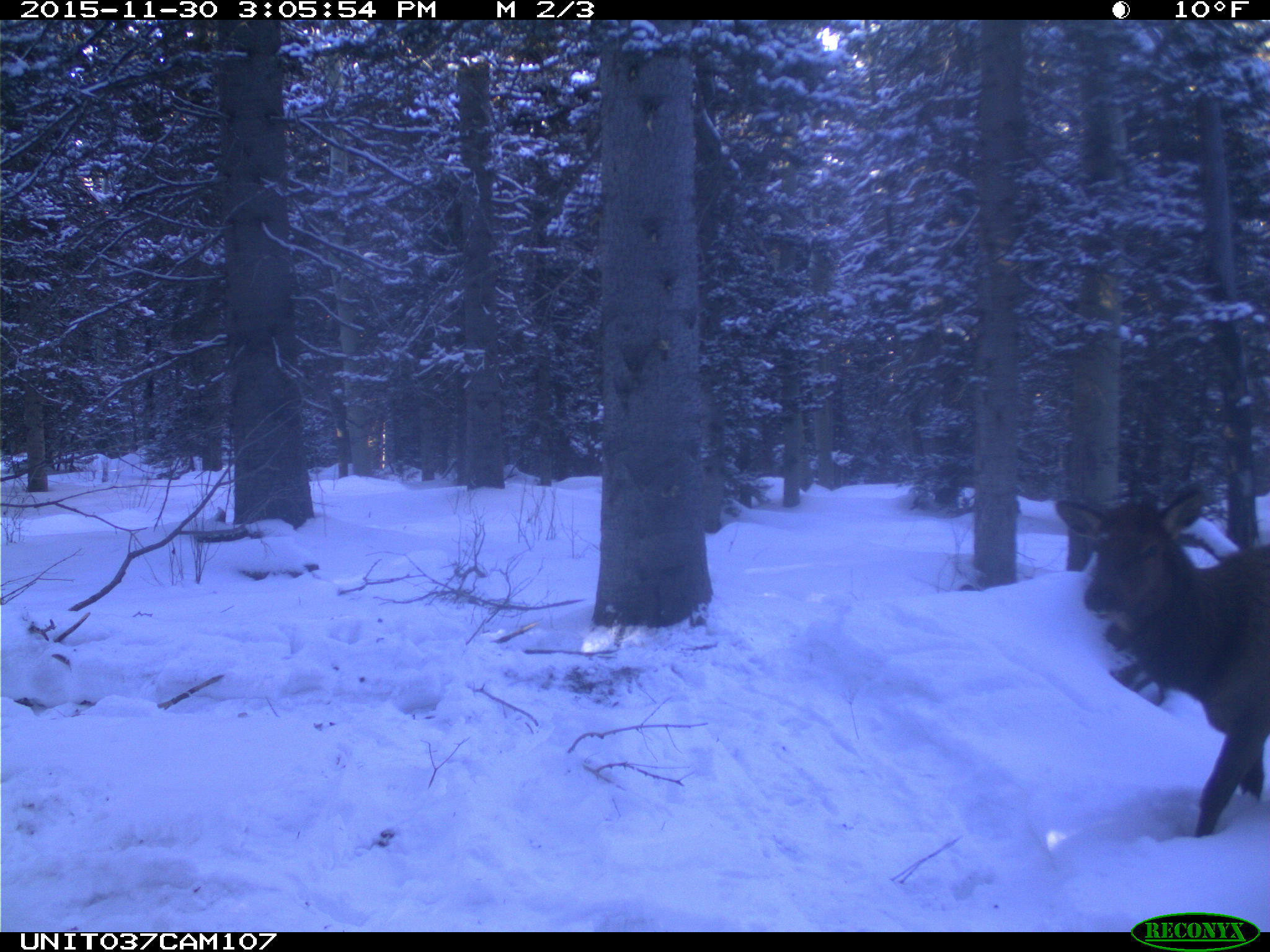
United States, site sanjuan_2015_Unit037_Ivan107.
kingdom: Animalia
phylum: Chordata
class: Mammalia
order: Artiodactyla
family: Cervidae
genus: Cervus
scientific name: Cervus elaphus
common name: red deer